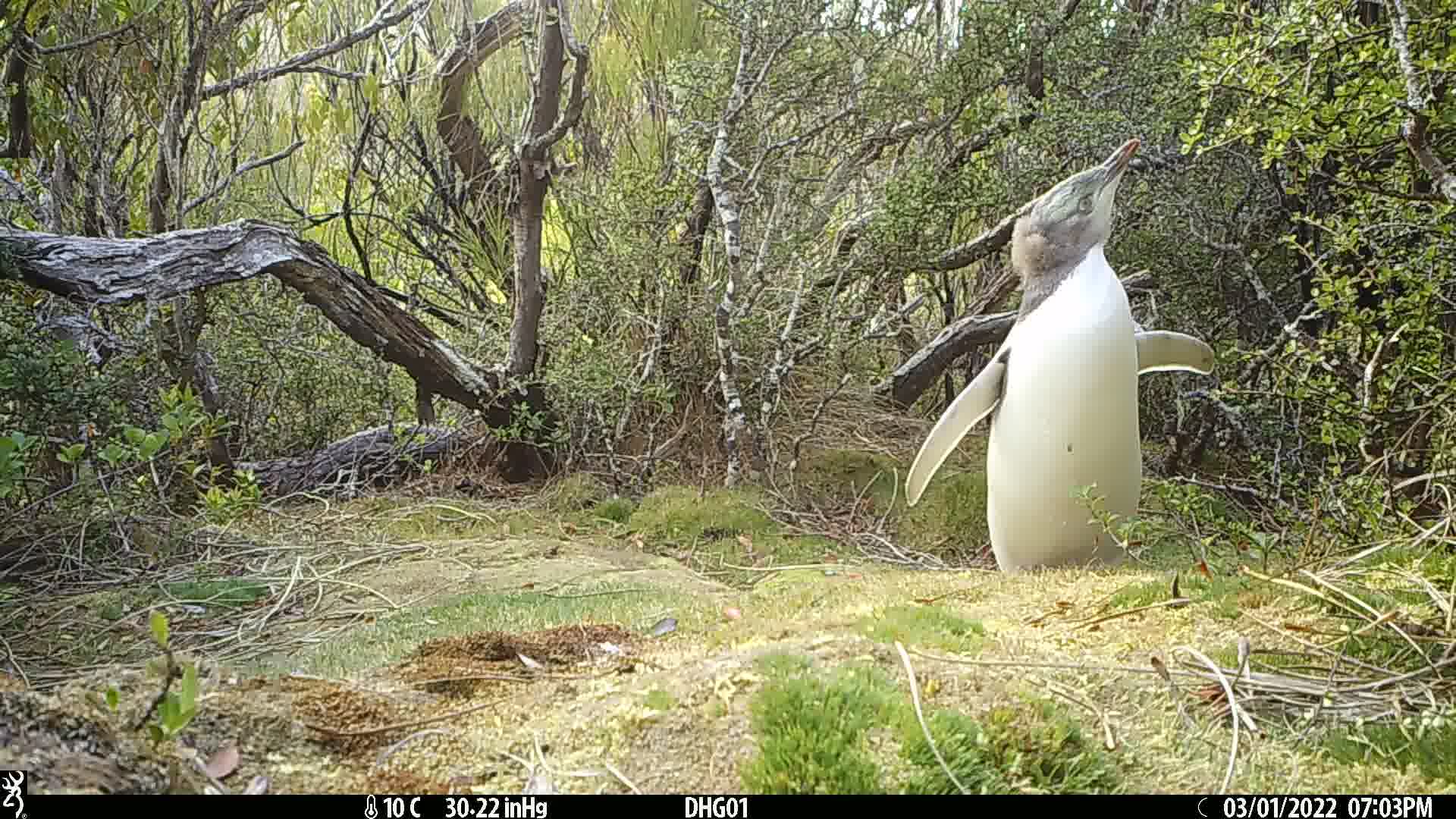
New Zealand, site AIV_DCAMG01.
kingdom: Animalia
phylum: Chordata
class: Aves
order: Sphenisciformes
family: Spheniscidae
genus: Megadyptes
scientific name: Megadyptes antipodes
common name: yellow-eyed penguin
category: yellow eyed penguin